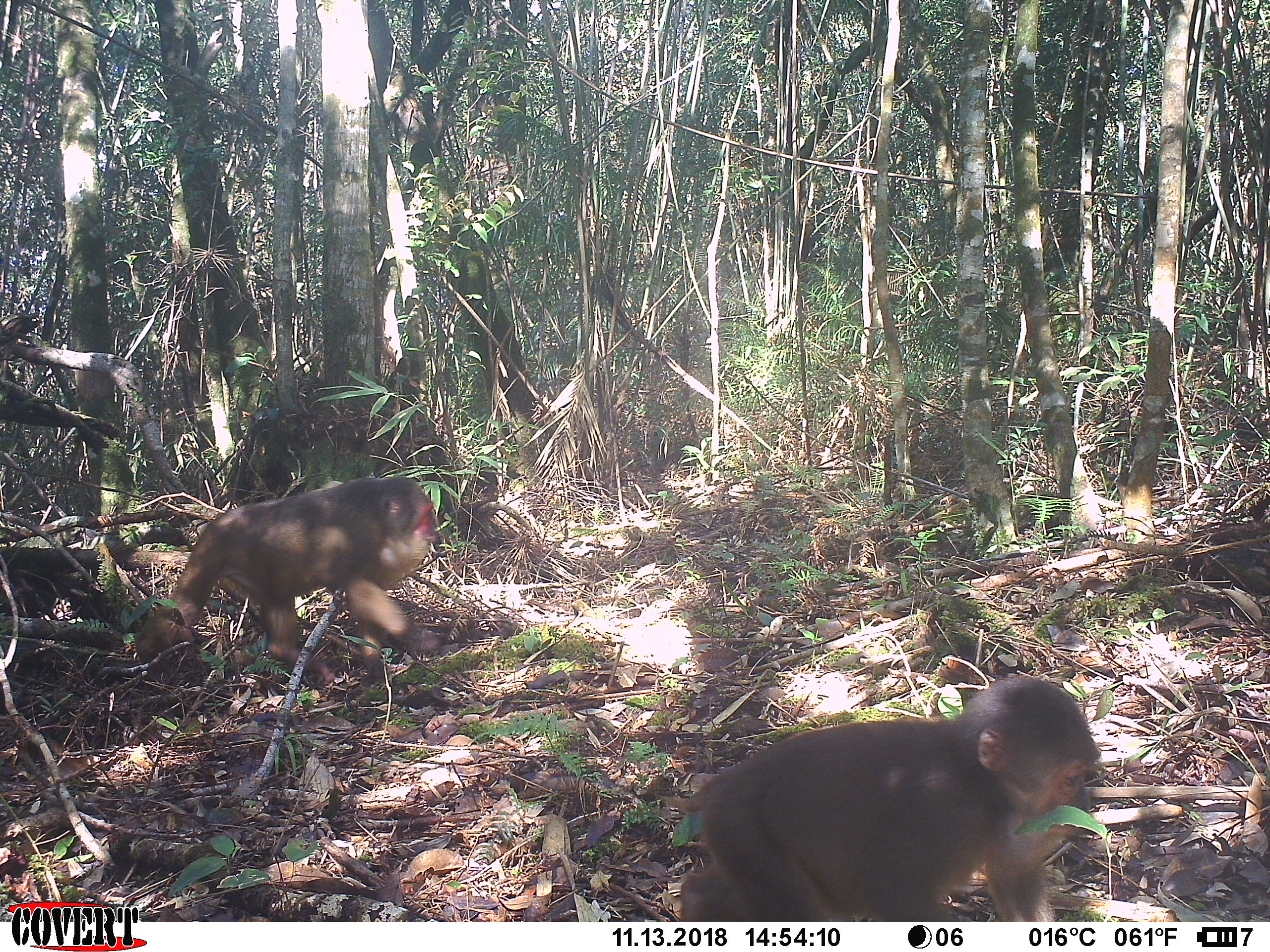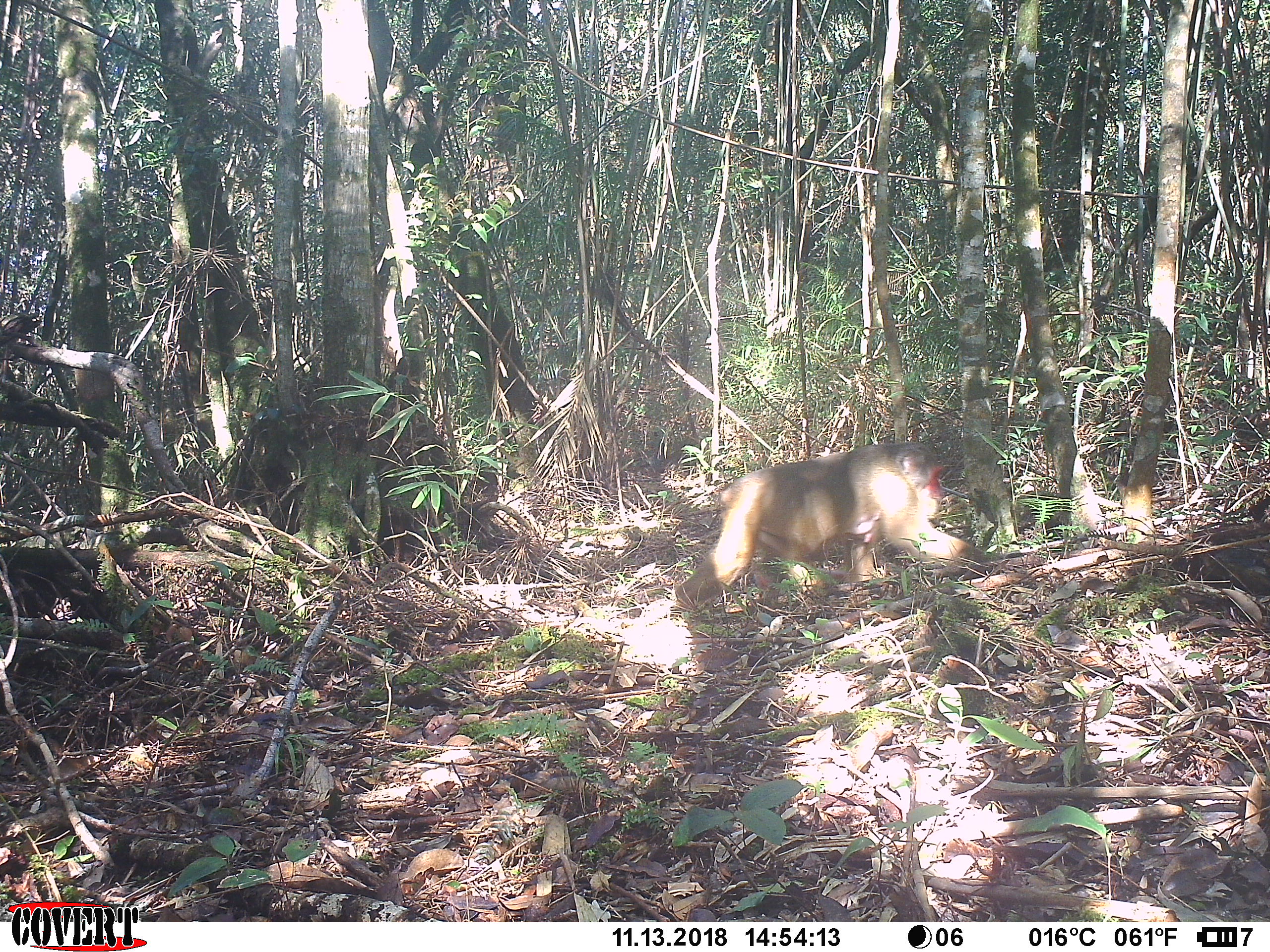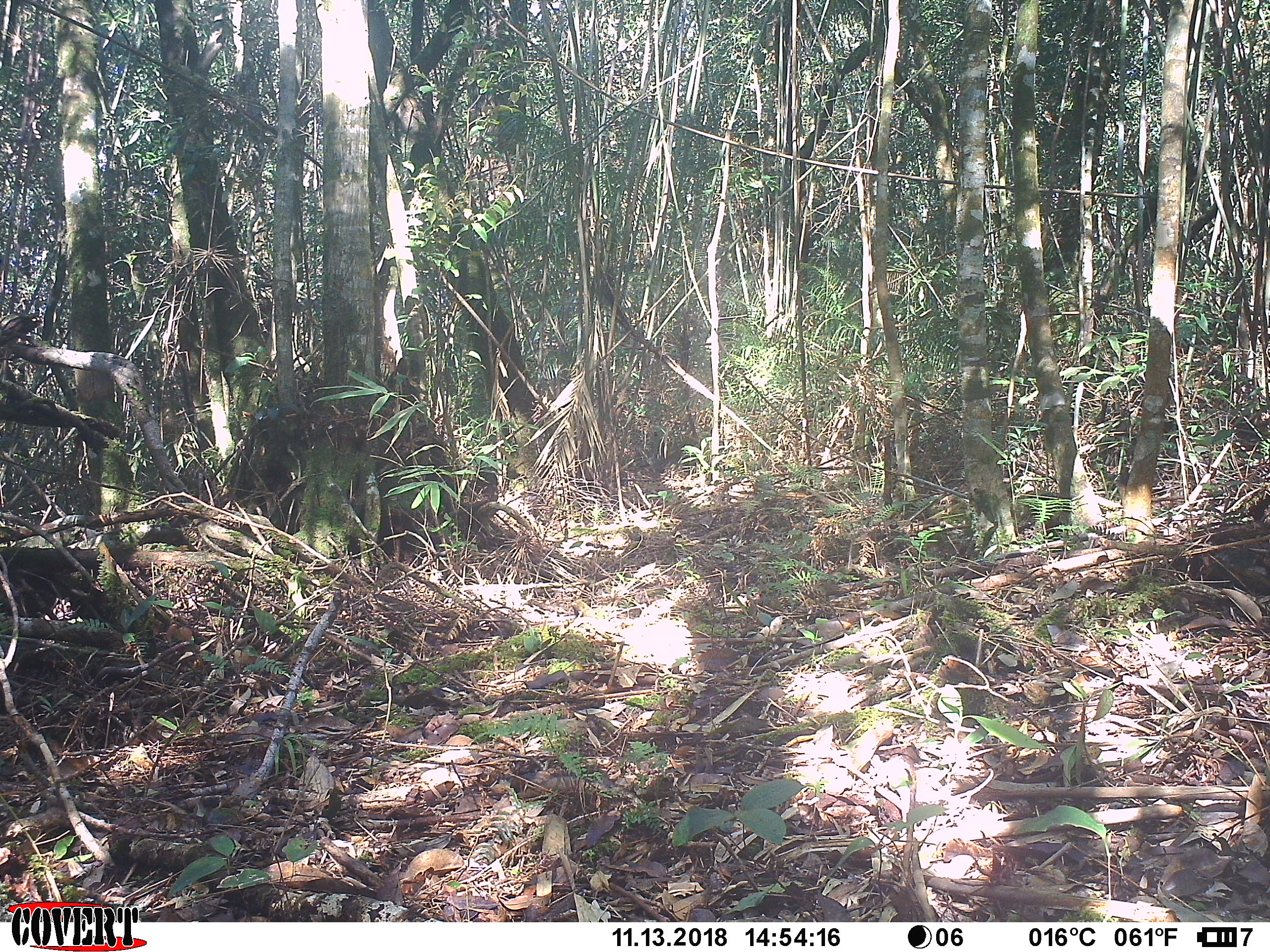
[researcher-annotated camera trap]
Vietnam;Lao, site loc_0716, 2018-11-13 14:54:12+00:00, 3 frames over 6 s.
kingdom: Animalia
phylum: Chordata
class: Mammalia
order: Primates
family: Cercopithecidae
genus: Macaca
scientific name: Macaca arctoides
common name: stump-tailed macaque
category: stump tailed macaque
Stump tailed macaque (stump-tailed macaque) (Macaca arctoides). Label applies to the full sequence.